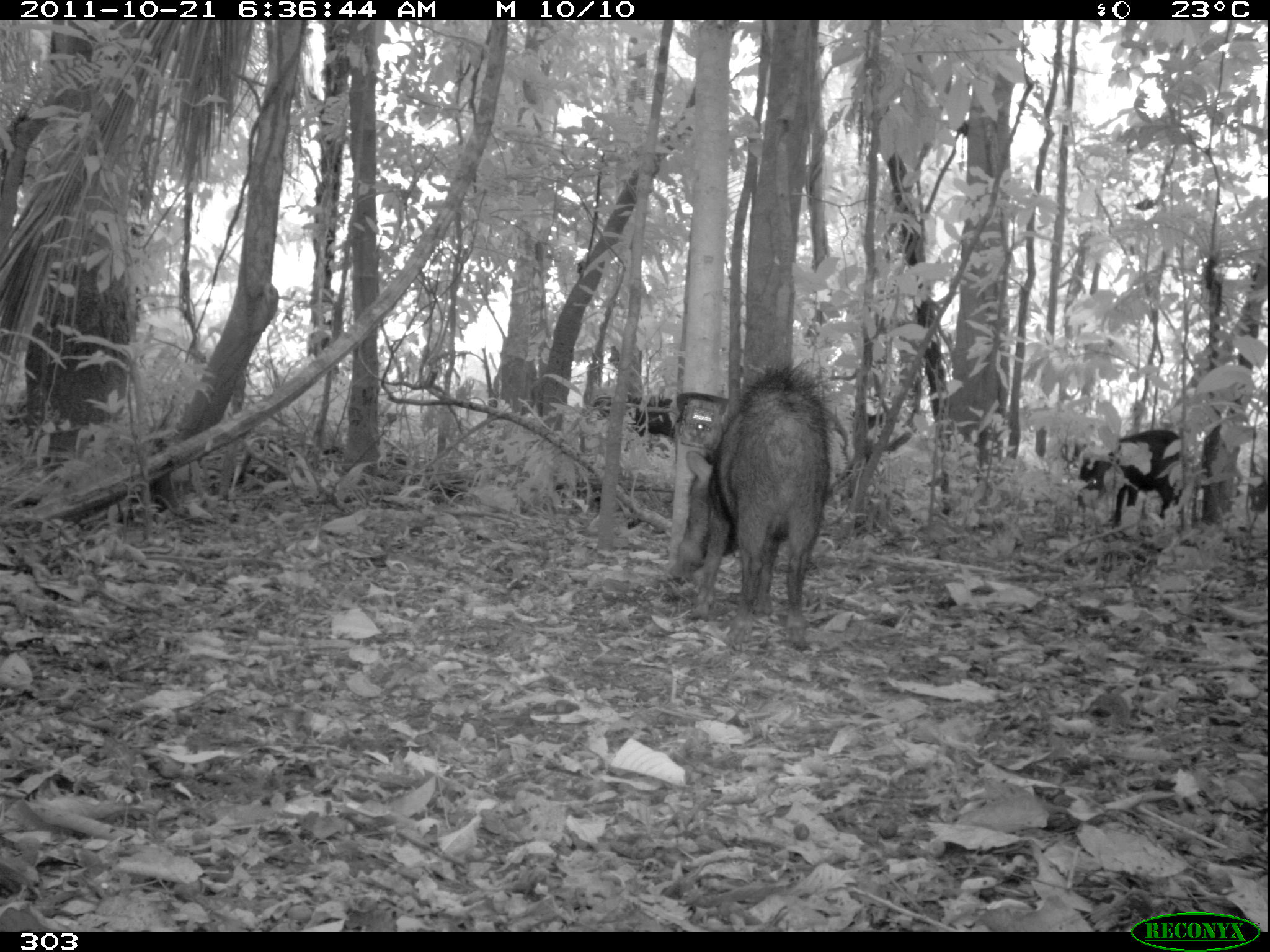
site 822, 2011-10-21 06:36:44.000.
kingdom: Animalia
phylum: Chordata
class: Mammalia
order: Artiodactyla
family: Tayassuidae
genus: Tayassu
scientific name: Tayassu pecari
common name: white-lipped peccary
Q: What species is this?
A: Tayassu pecari (white-lipped peccary).